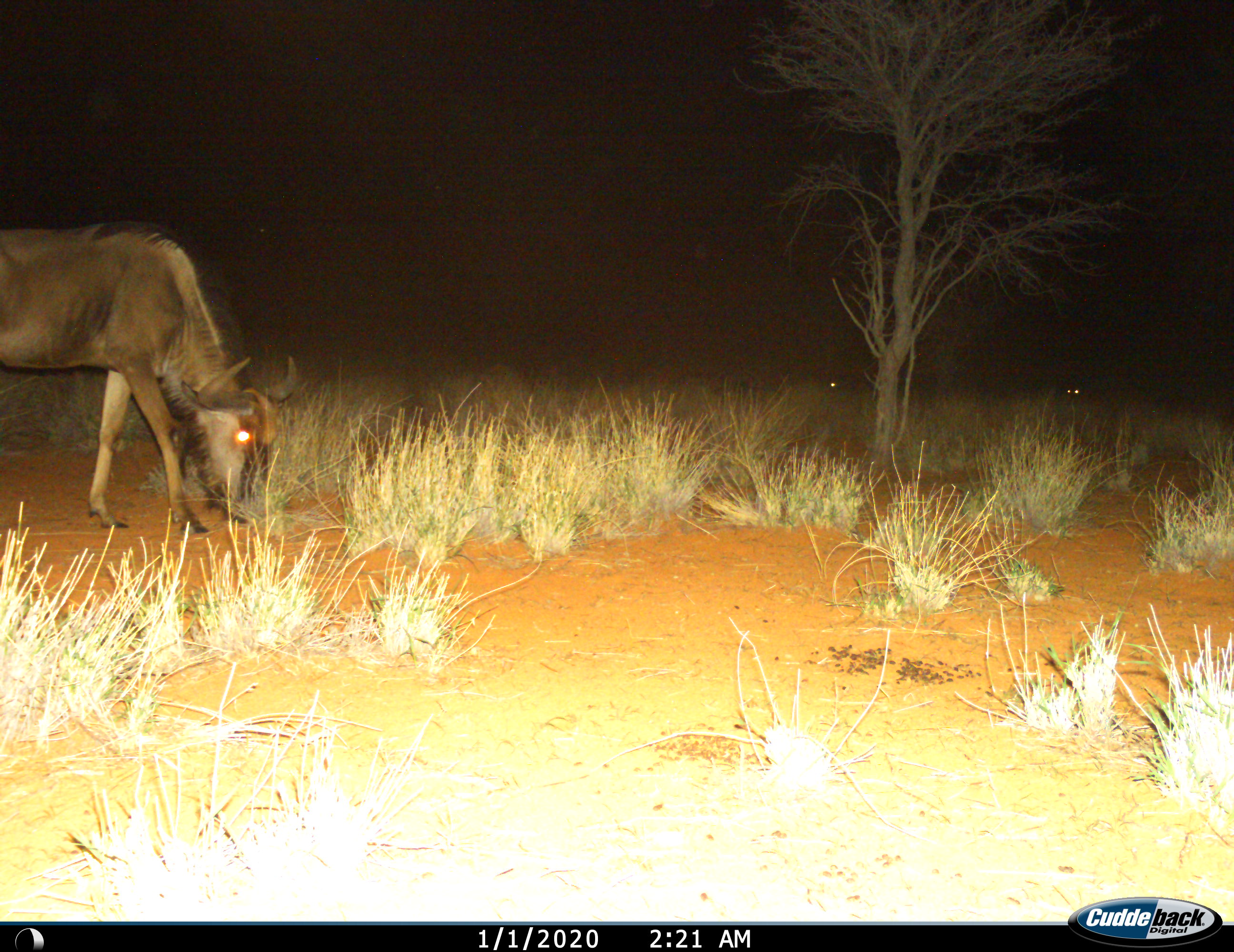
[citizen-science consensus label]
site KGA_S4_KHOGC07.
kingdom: Animalia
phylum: Chordata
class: Mammalia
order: Artiodactyla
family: Bovidae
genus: Connochaetes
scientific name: Connochaetes taurinus taurinus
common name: blue wildebeest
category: wildebeestblue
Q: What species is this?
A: Wildebeestblue (blue wildebeest) (Connochaetes taurinus taurinus).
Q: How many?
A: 1.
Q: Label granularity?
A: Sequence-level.